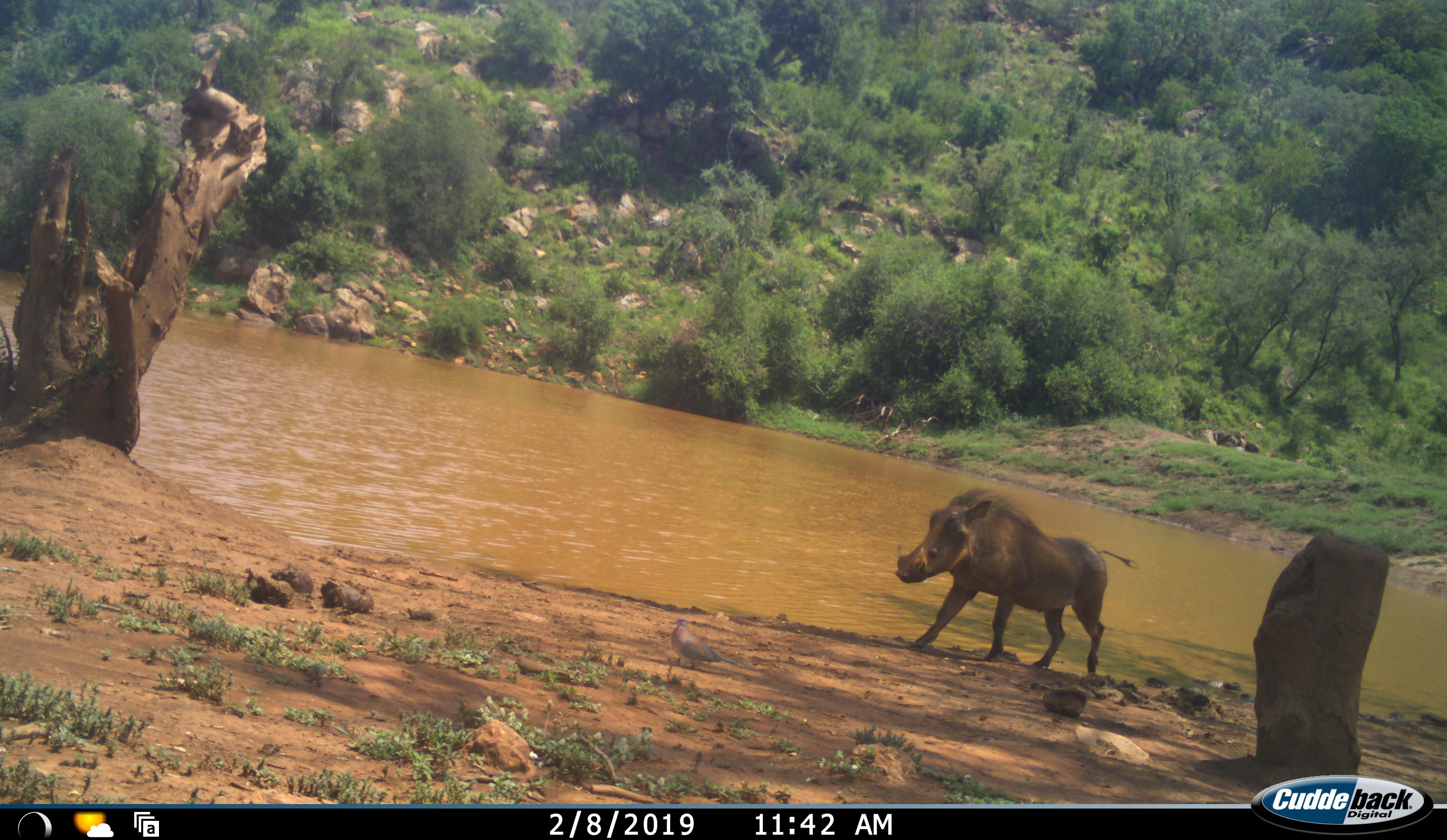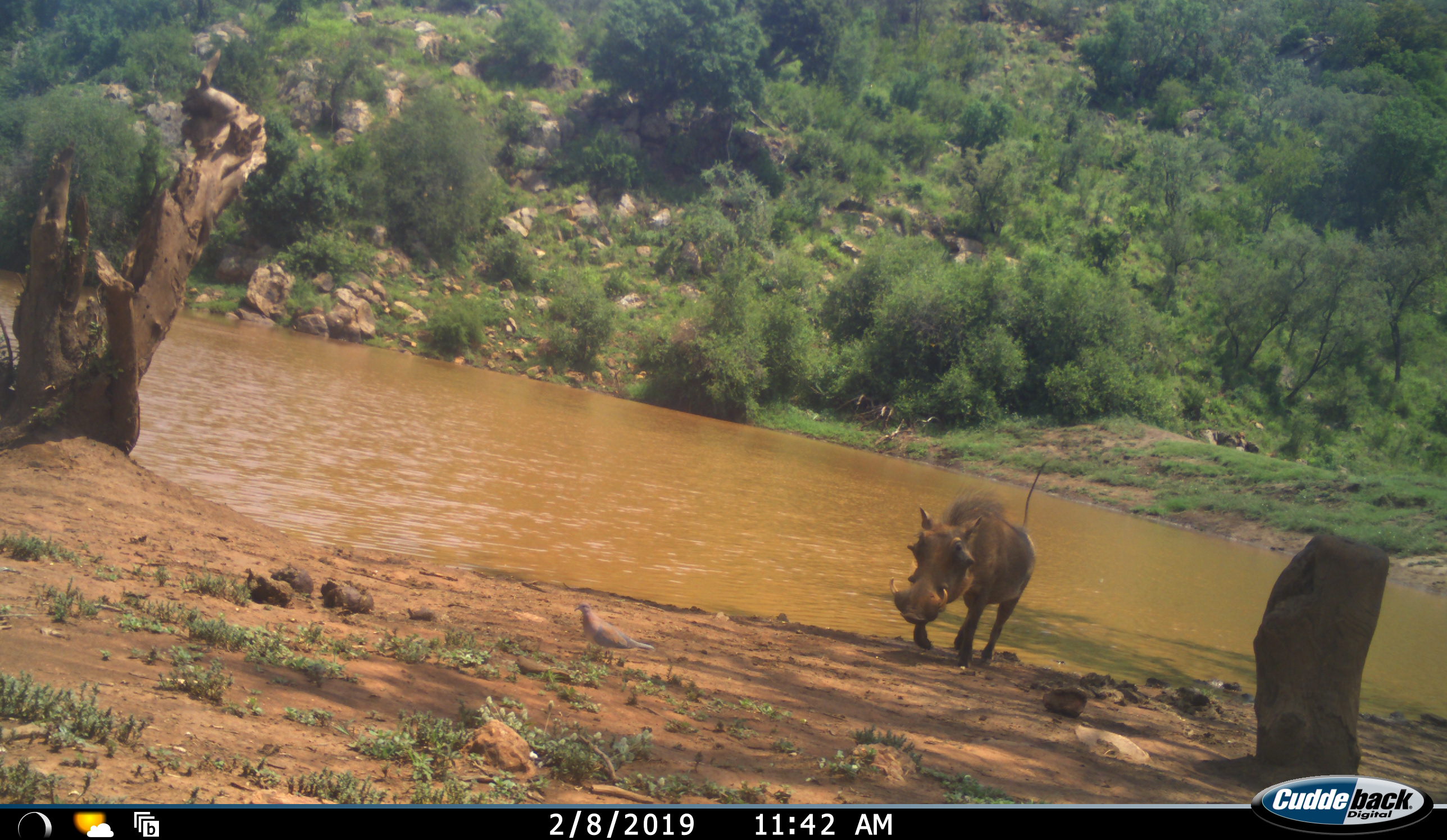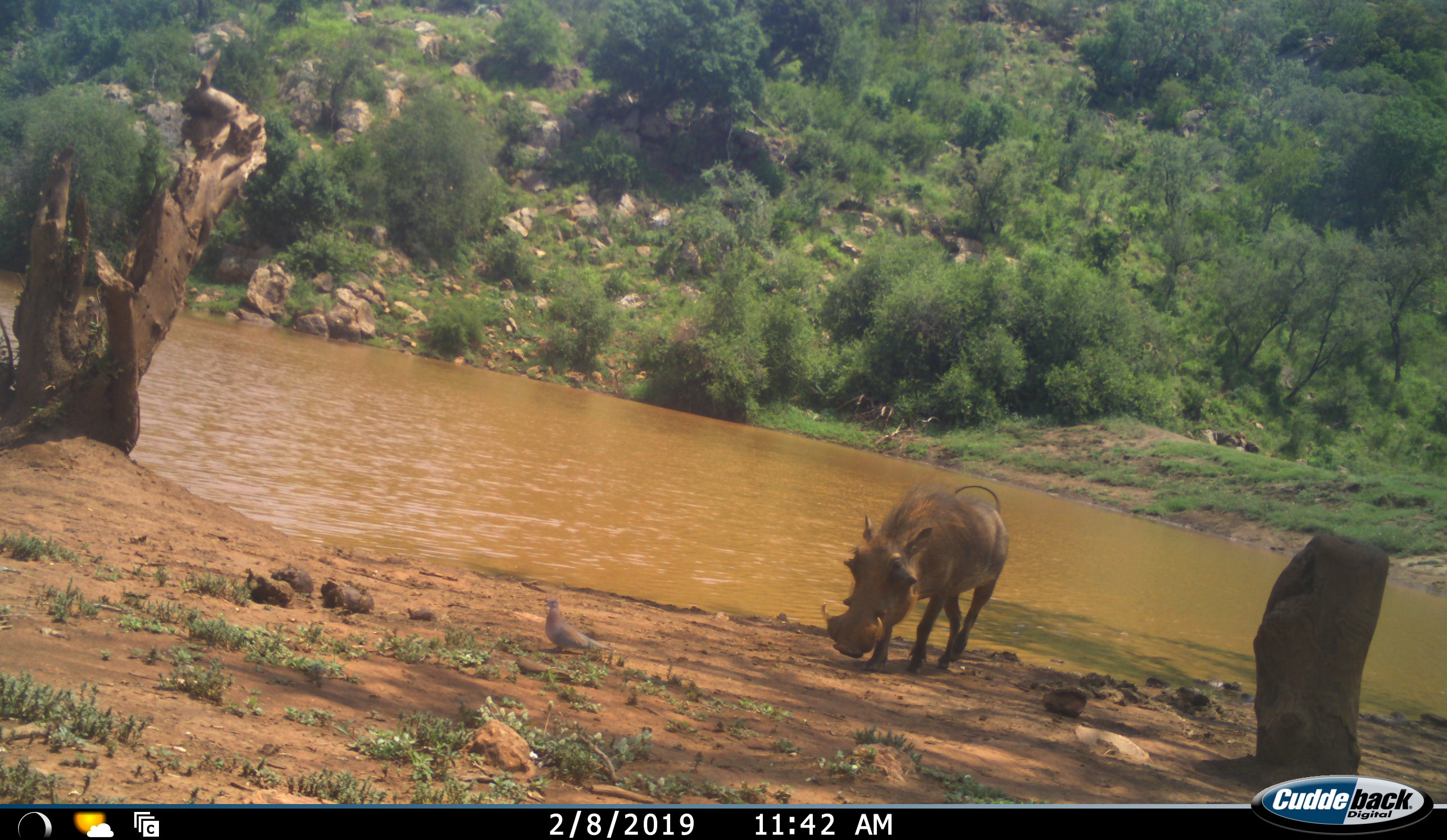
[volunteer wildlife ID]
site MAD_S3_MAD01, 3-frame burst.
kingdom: Animalia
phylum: Chordata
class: Mammalia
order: Artiodactyla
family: Suidae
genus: Phacochoerus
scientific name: Phacochoerus africanus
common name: warthog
Warthog (Phacochoerus africanus), count 1. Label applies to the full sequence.